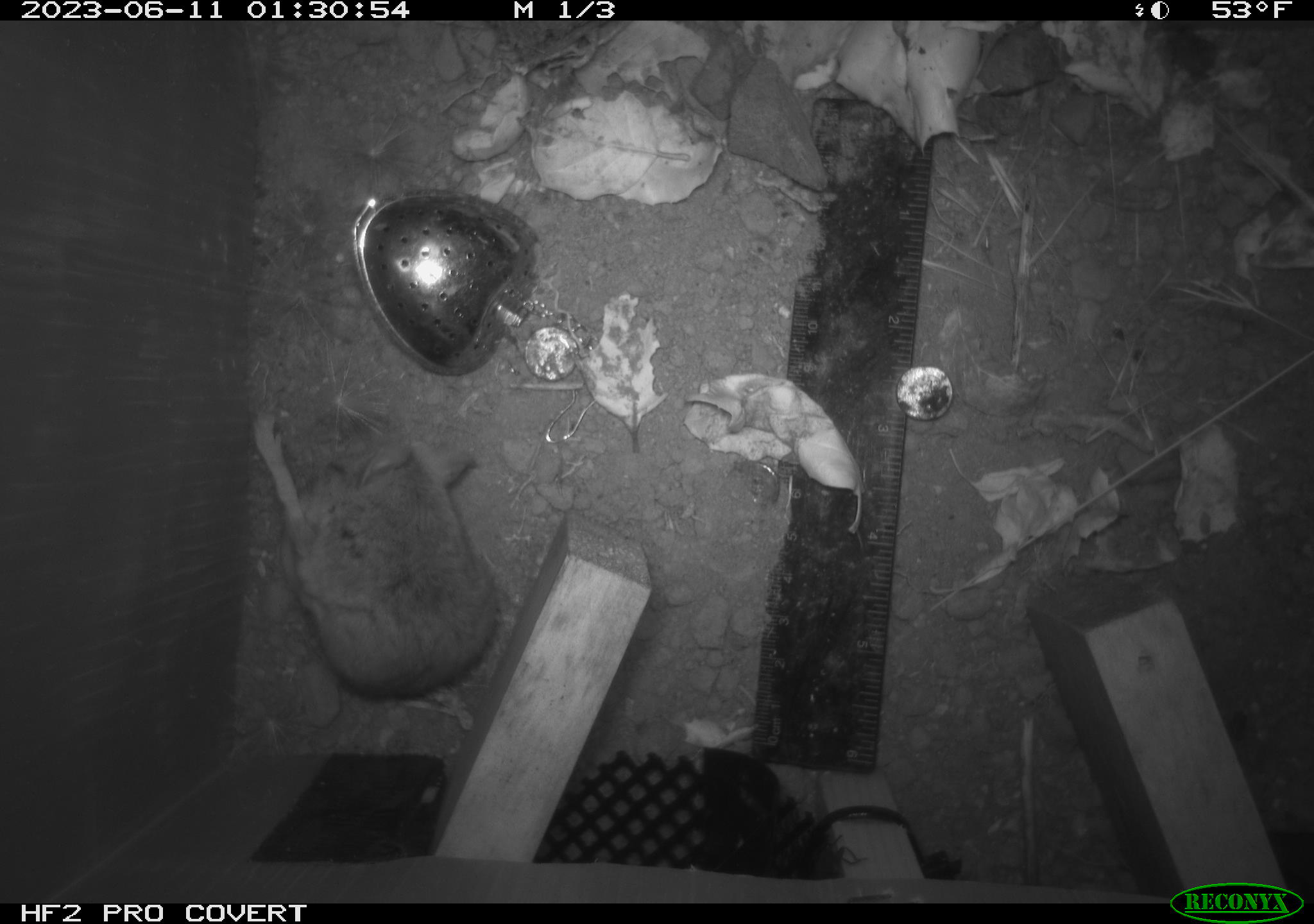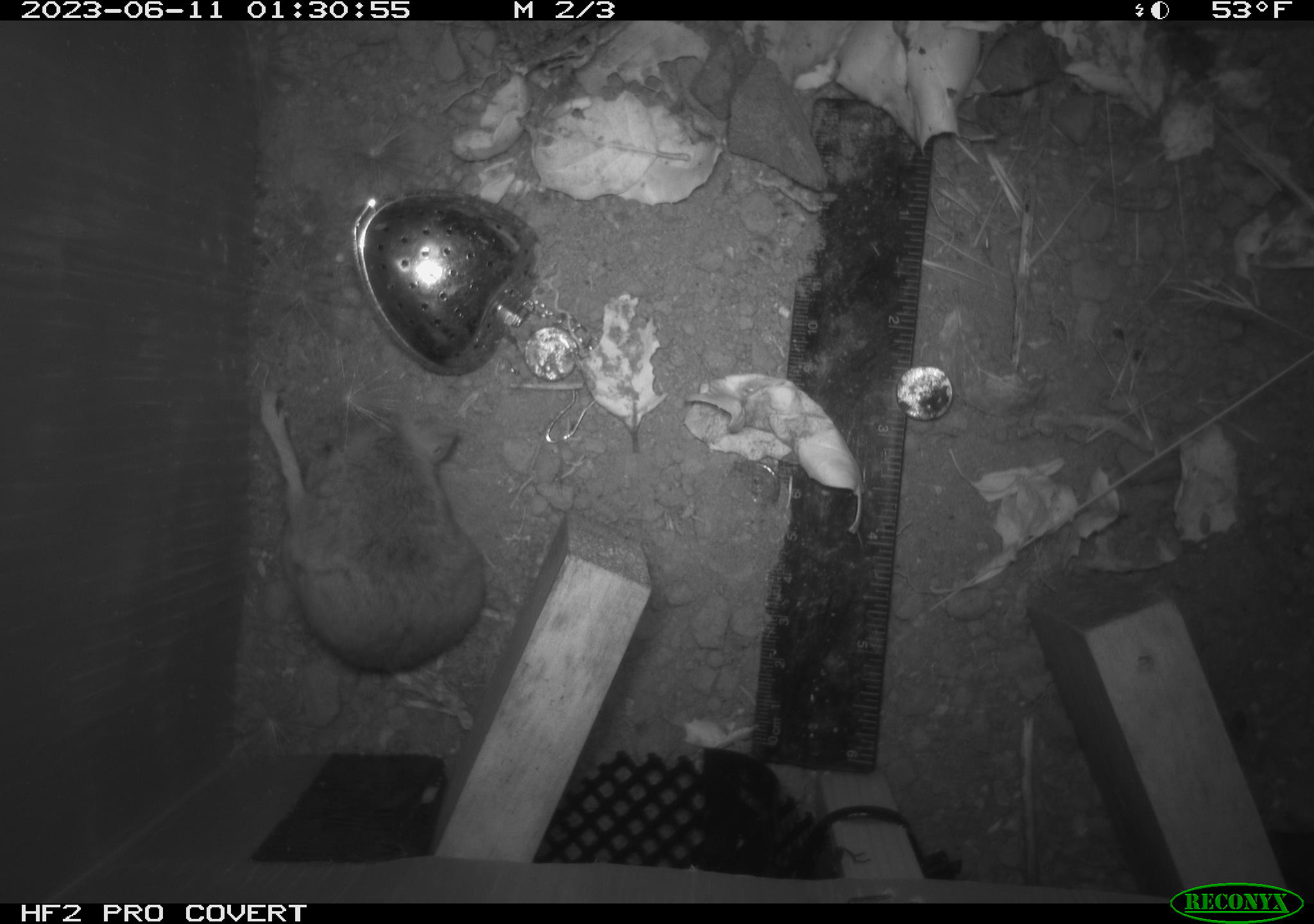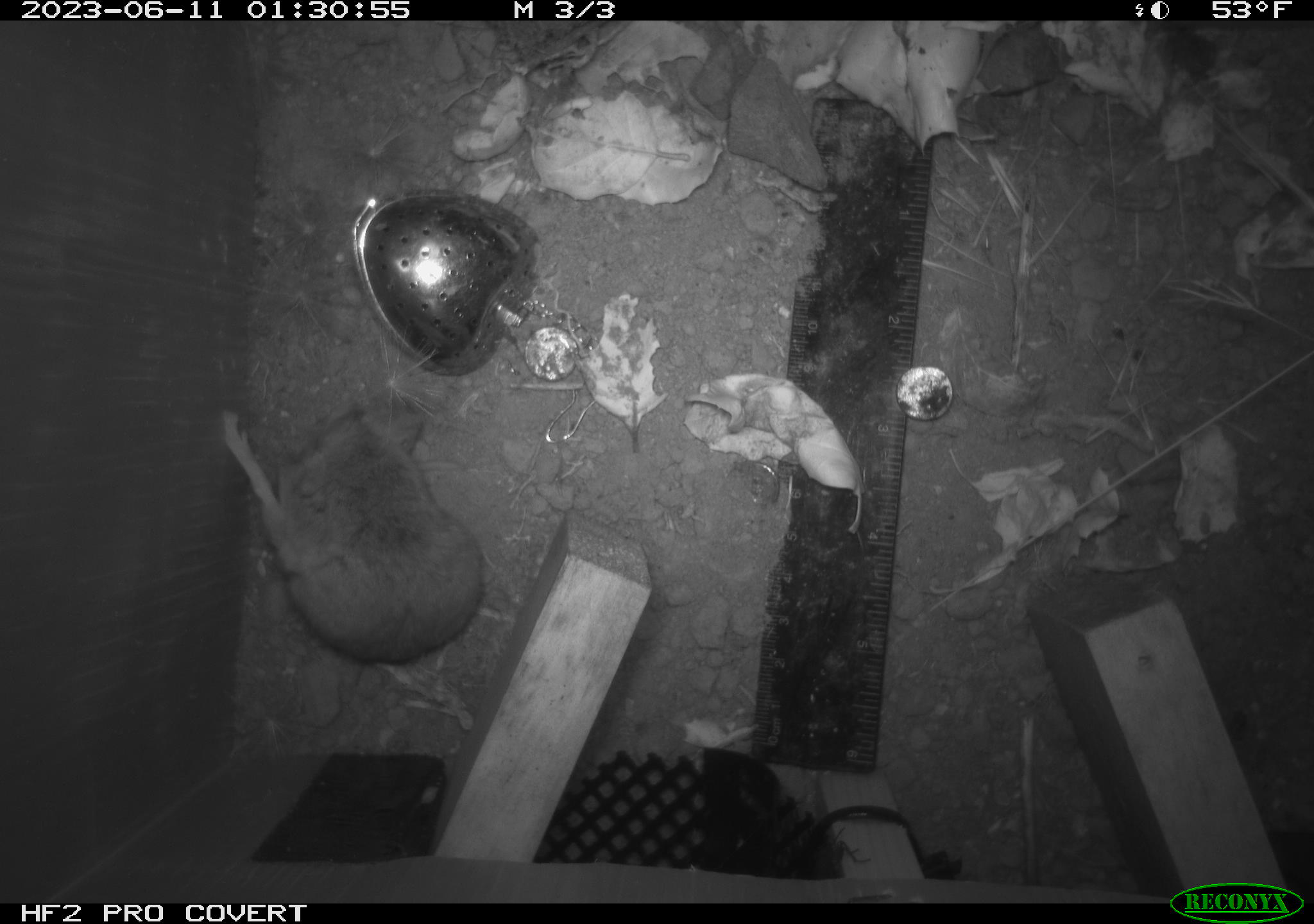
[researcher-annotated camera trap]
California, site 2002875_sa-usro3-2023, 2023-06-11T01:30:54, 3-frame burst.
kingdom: Animalia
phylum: Chordata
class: Mammalia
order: Rodentia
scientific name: Rodentia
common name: mouse species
Mouse species (Rodentia).